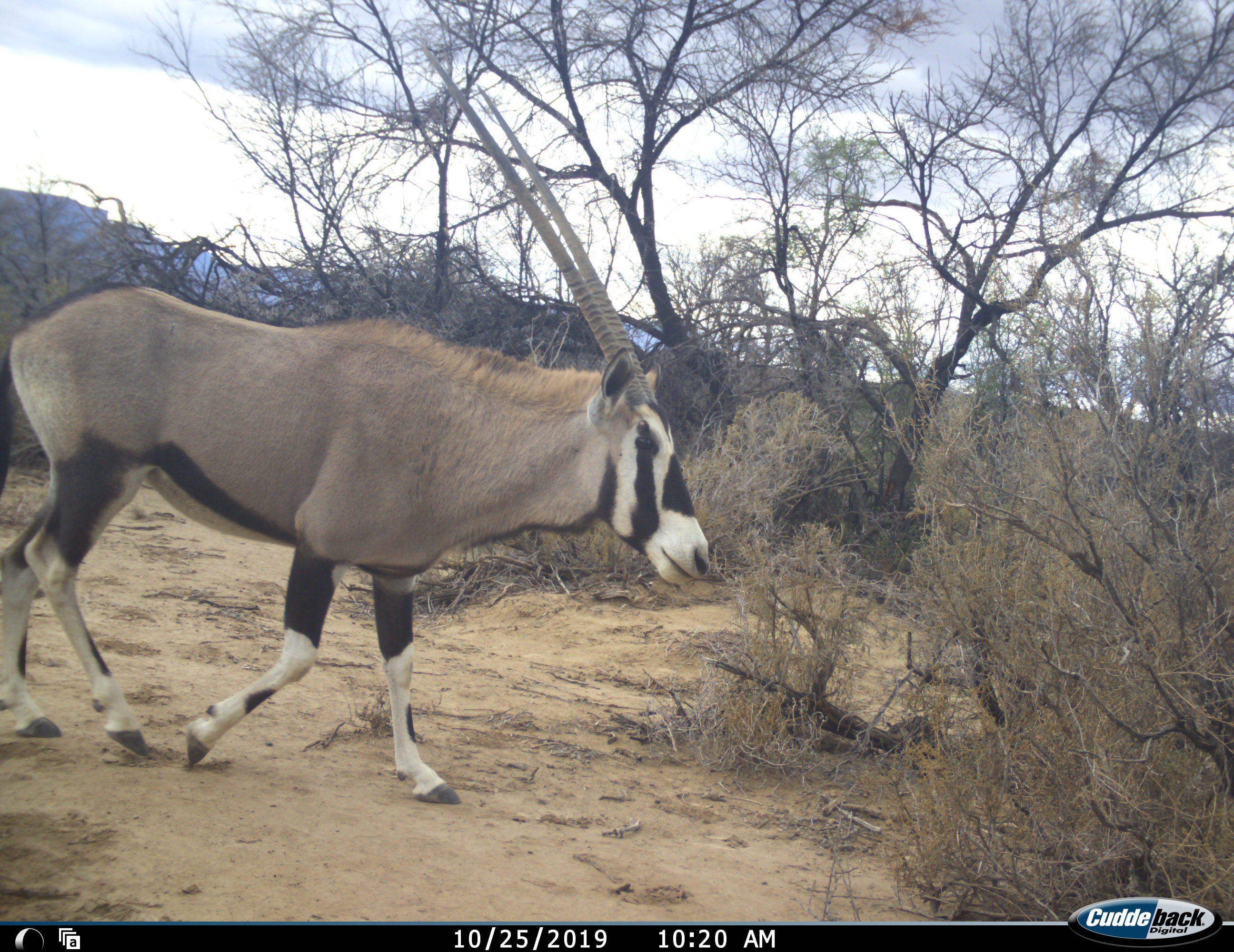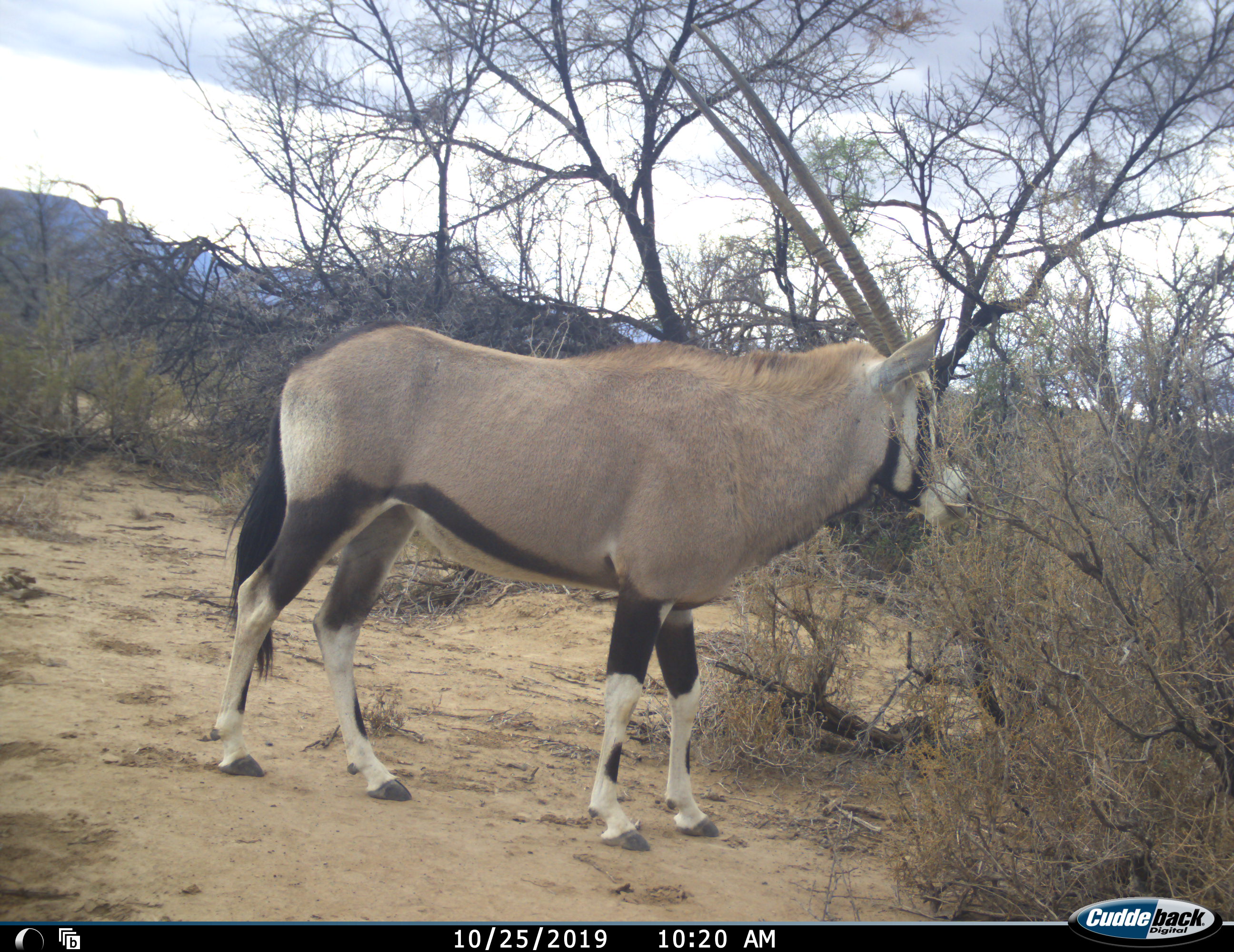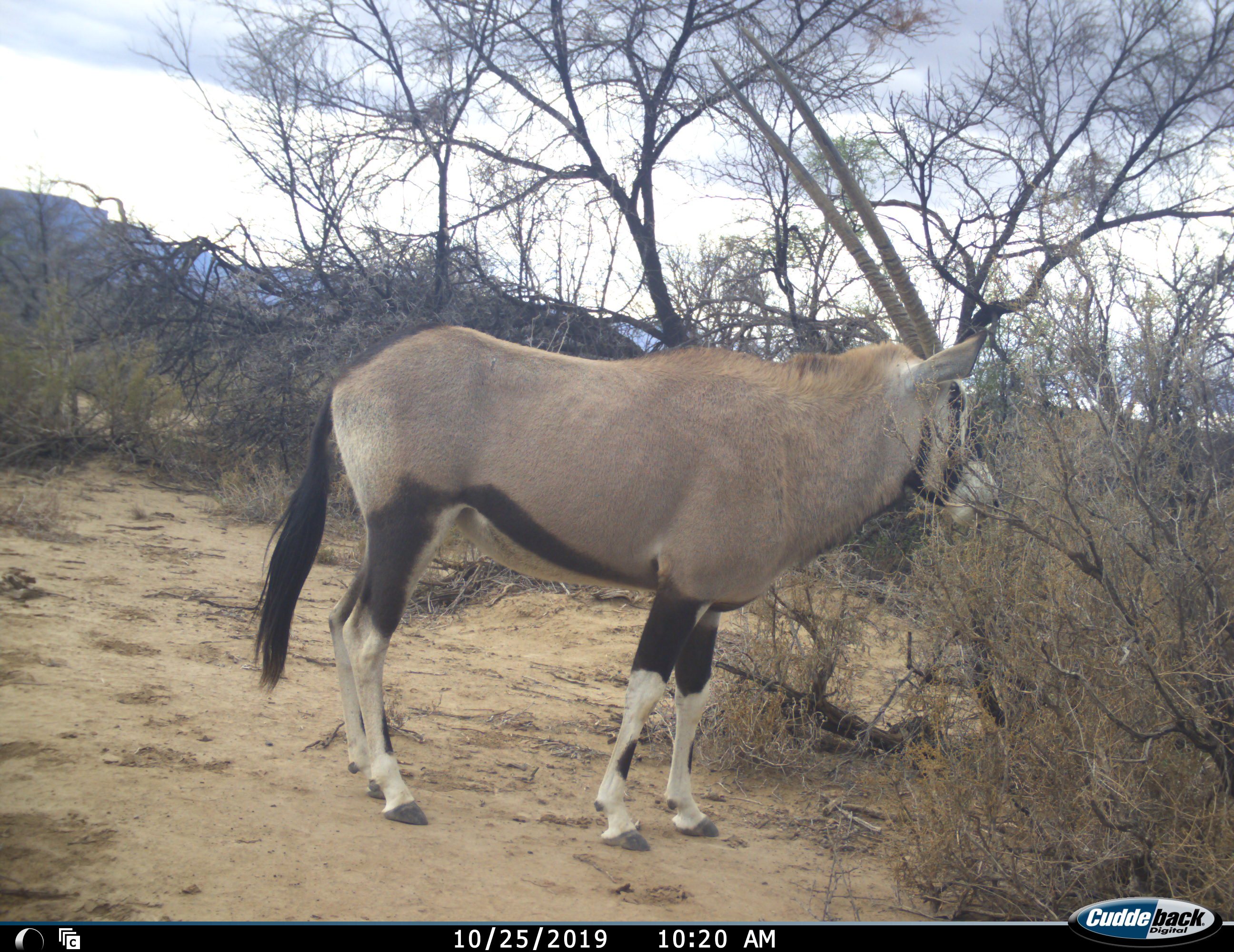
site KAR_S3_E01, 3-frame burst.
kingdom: Animalia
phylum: Chordata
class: Mammalia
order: Artiodactyla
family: Bovidae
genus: Oryx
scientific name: Oryx gazella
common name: gemsbok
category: oryx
Oryx (gemsbok) (Oryx gazella), count 1. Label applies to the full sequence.